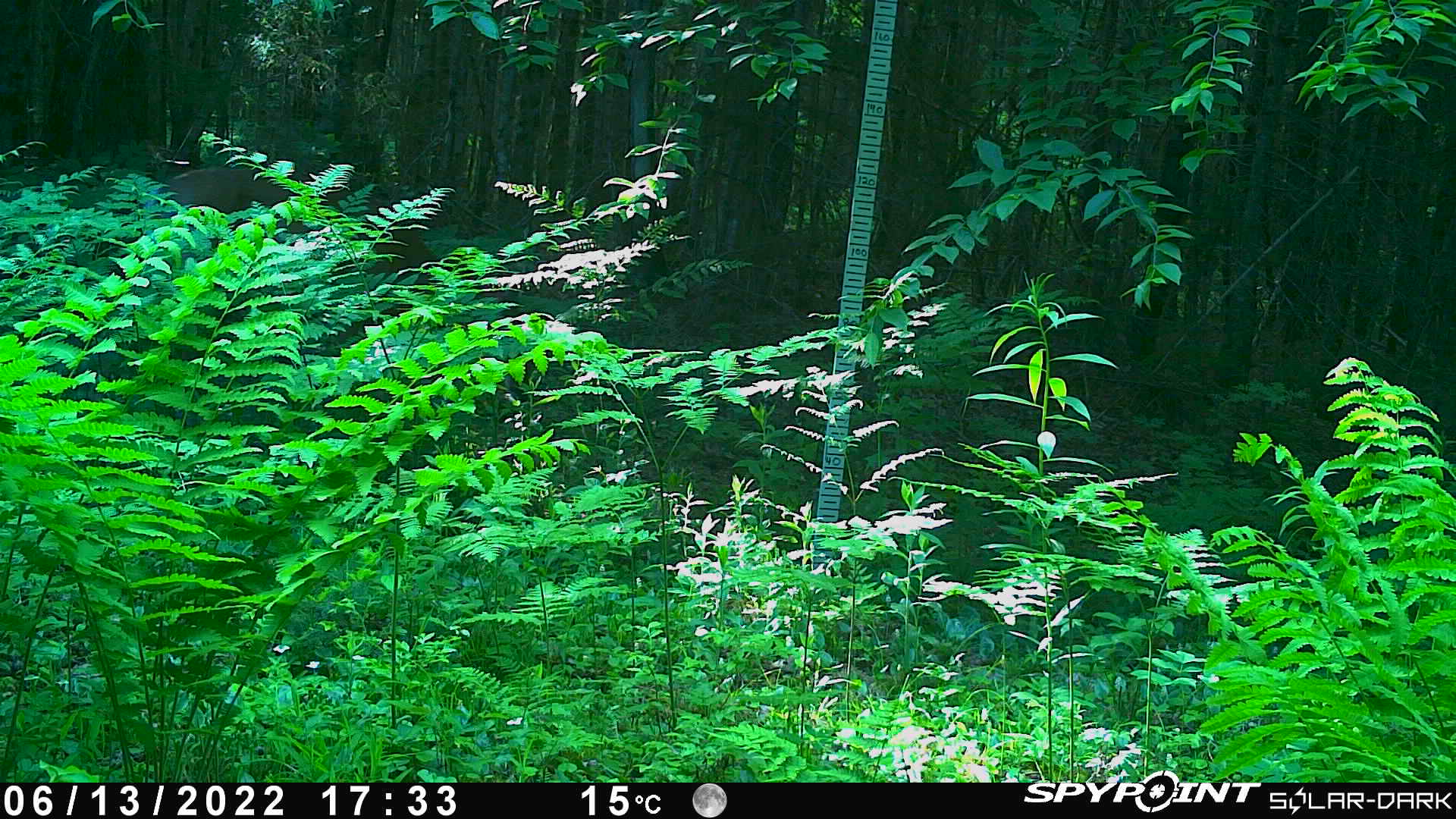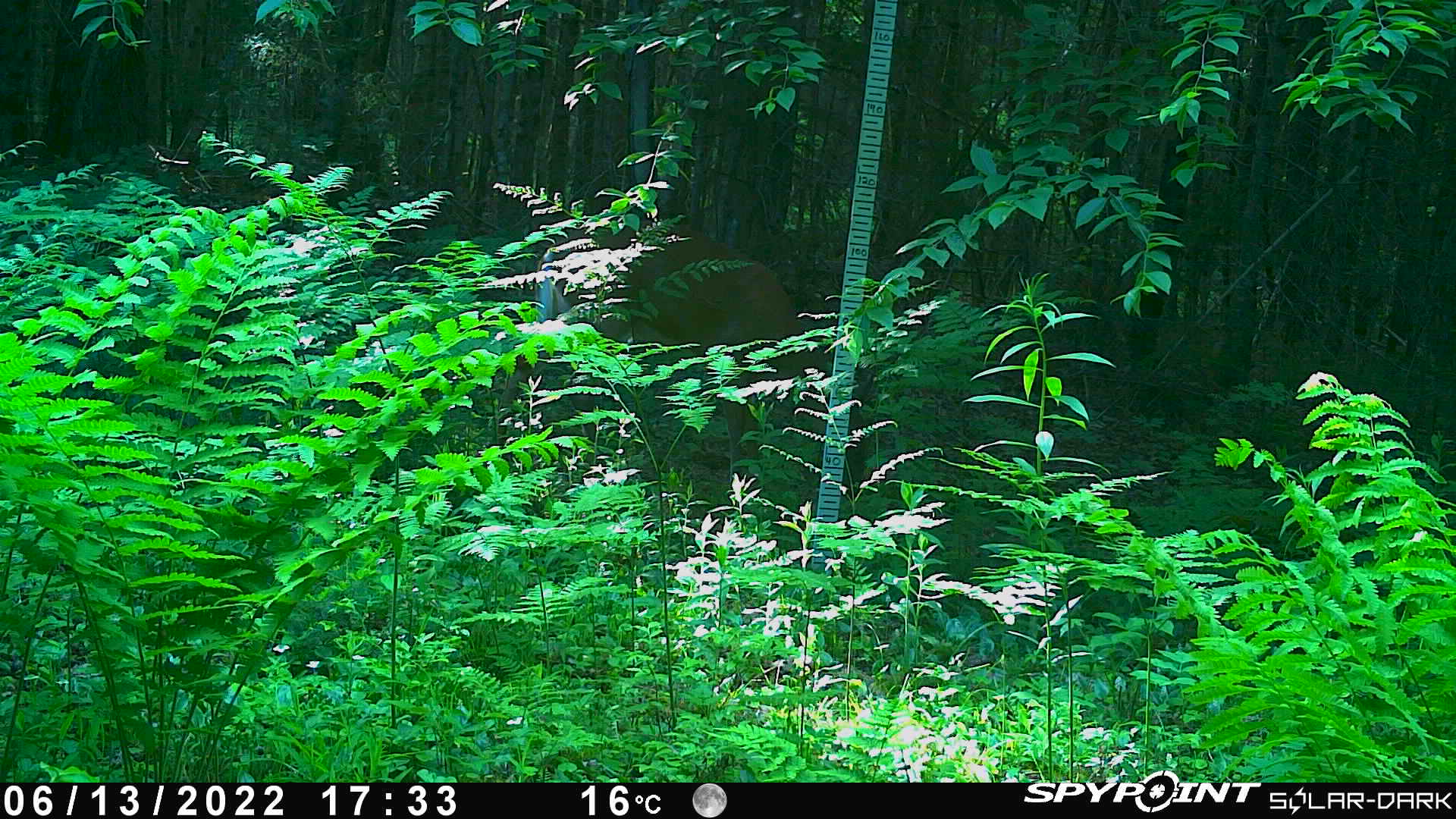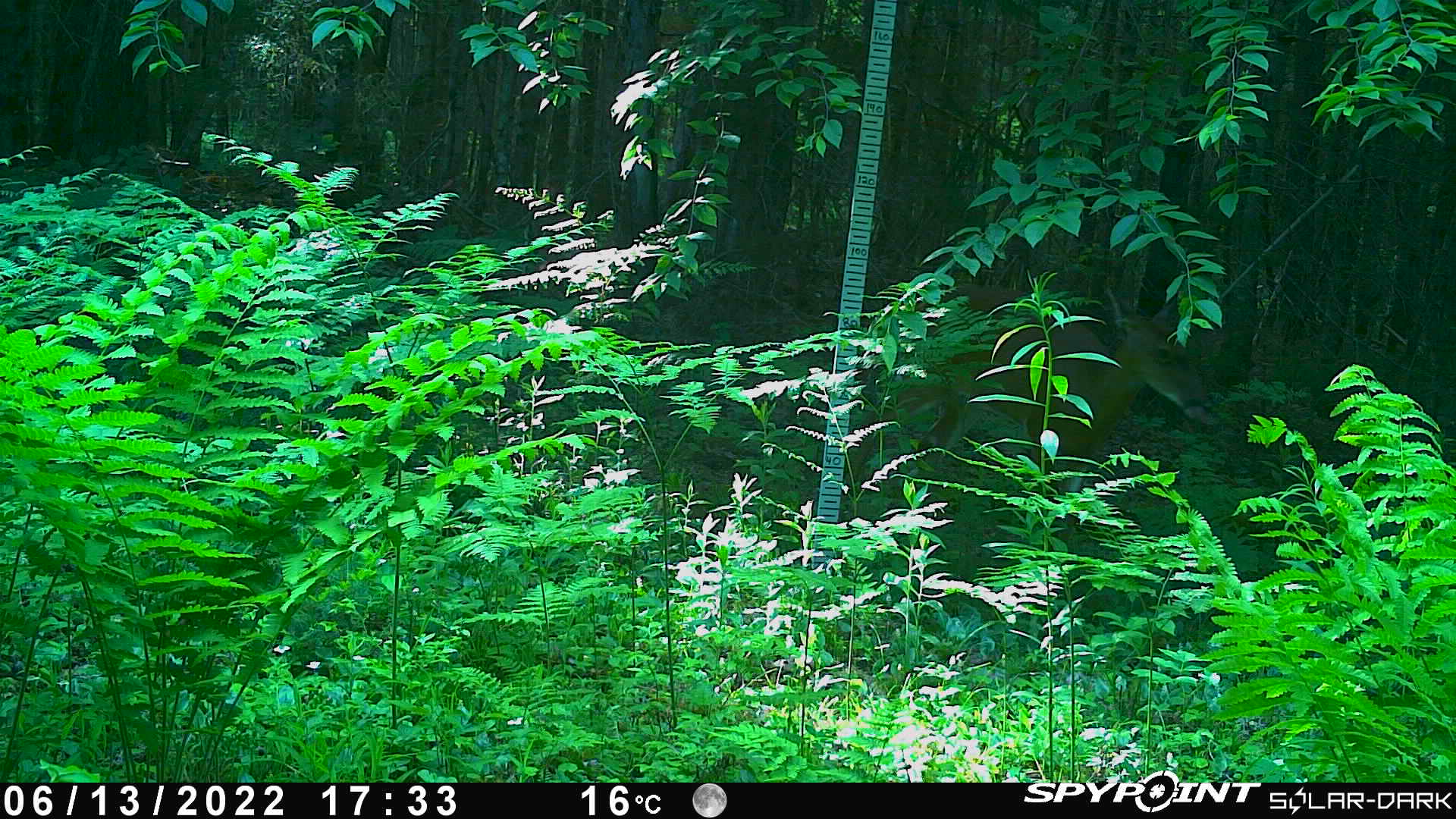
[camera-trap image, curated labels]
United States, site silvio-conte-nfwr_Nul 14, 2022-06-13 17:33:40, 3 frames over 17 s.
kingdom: Animalia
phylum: Chordata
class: Mammalia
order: Artiodactyla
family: Cervidae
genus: Odocoileus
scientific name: Odocoileus virginianus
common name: white-tailed deer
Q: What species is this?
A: White-tailed deer (Odocoileus virginianus).